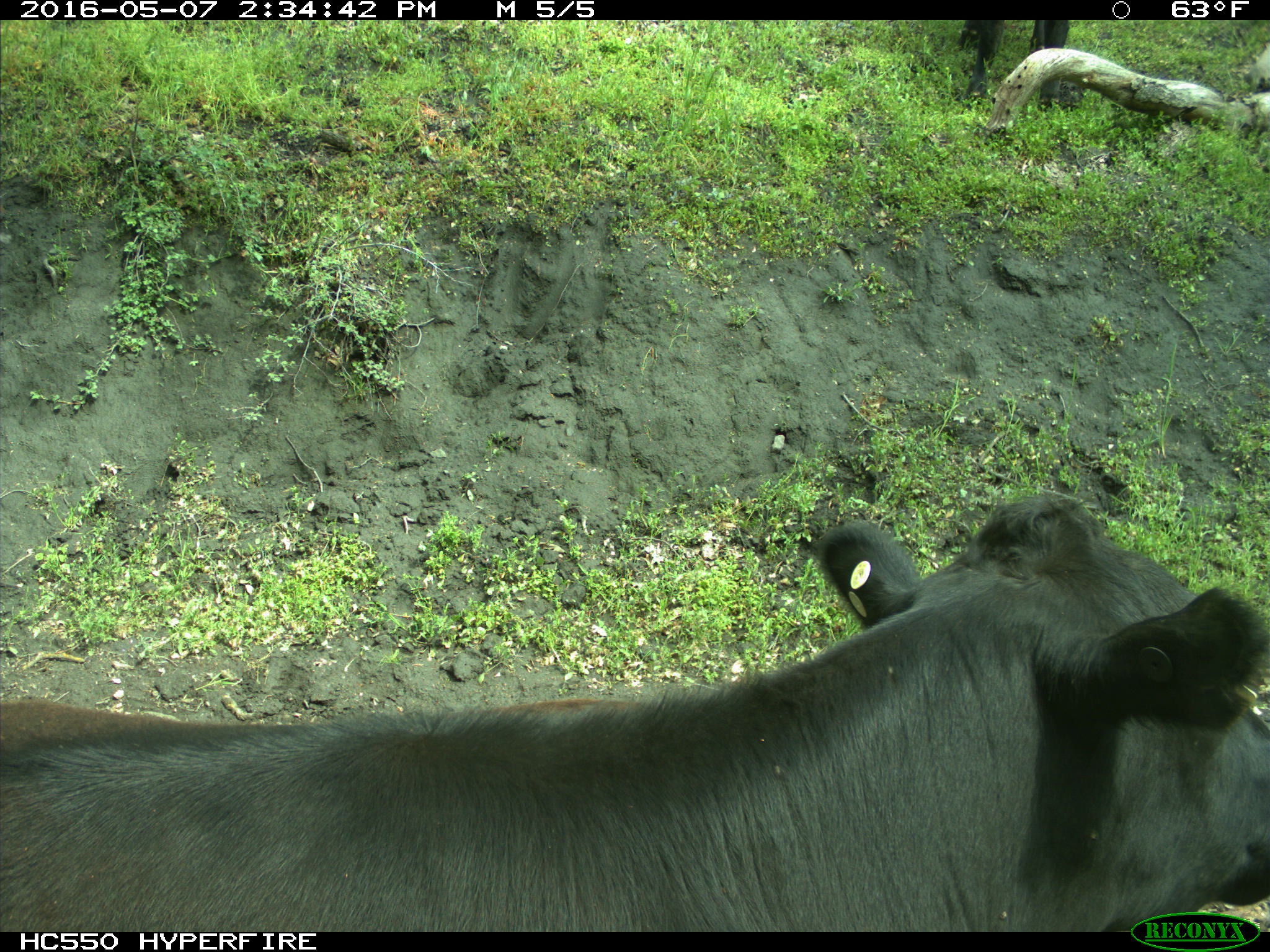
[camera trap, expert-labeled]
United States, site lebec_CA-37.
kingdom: Animalia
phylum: Chordata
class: Mammalia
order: Artiodactyla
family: Bovidae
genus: Bos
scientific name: Bos taurus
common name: domestic cow